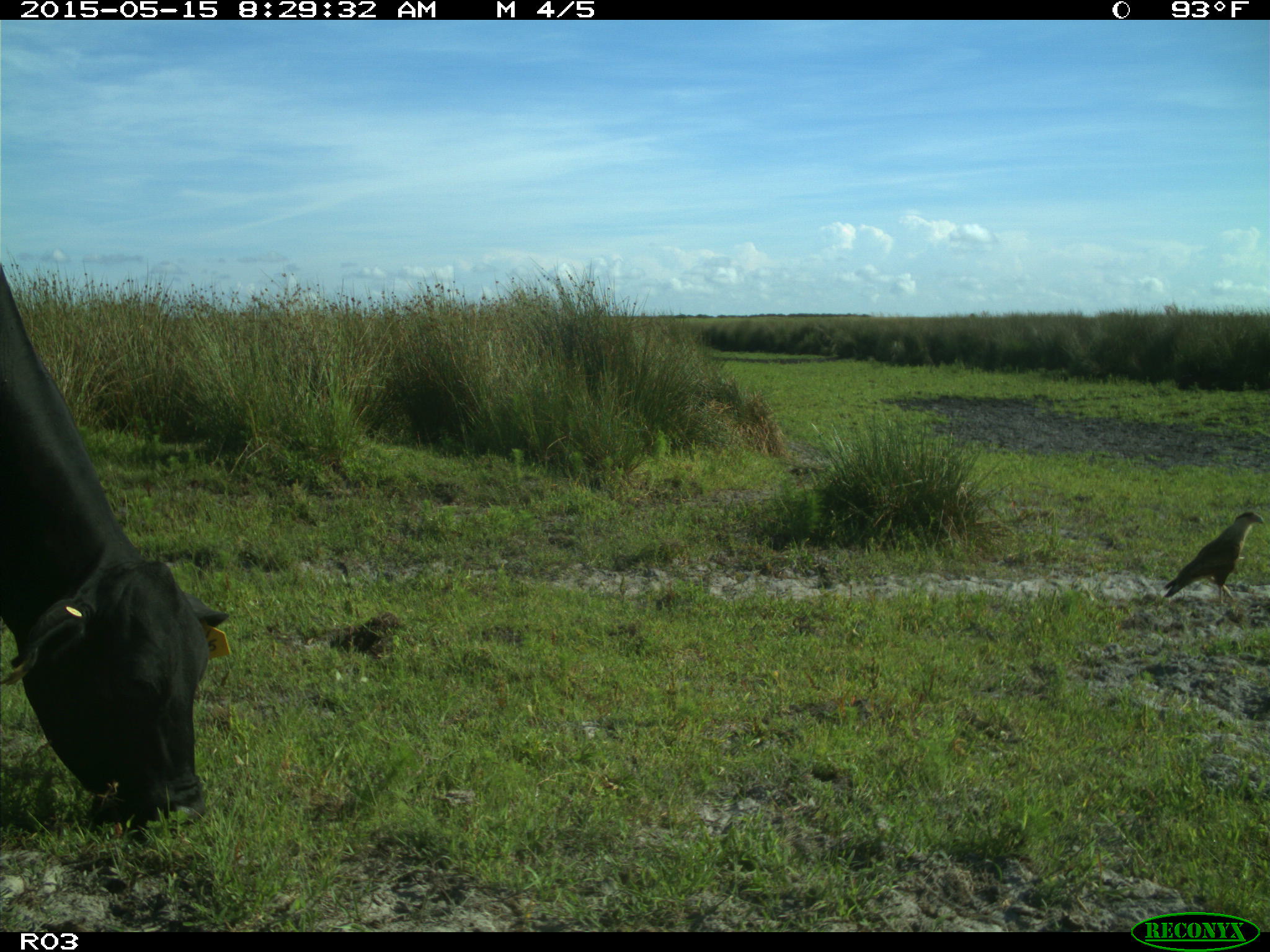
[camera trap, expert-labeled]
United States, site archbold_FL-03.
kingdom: Animalia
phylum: Chordata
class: Mammalia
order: Artiodactyla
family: Bovidae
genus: Bos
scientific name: Bos taurus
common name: domestic cow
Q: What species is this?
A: Bos taurus (domestic cow).